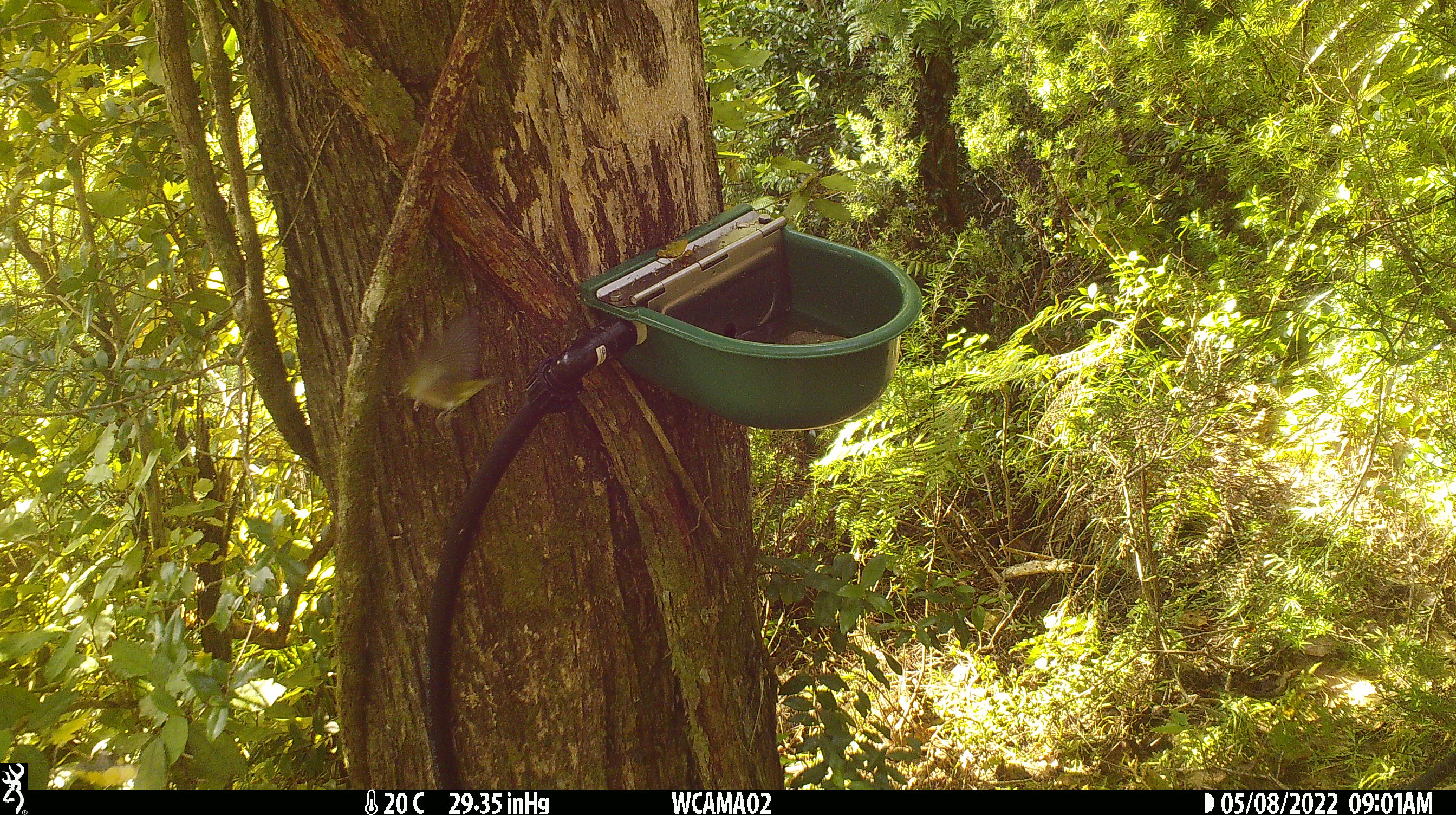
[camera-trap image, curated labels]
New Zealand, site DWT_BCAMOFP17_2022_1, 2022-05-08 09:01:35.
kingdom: Animalia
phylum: Chordata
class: Aves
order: Passeriformes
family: Zosteropidae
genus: Zosterops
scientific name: Zosterops lateralis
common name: silvereye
Silvereye (Zosterops lateralis).